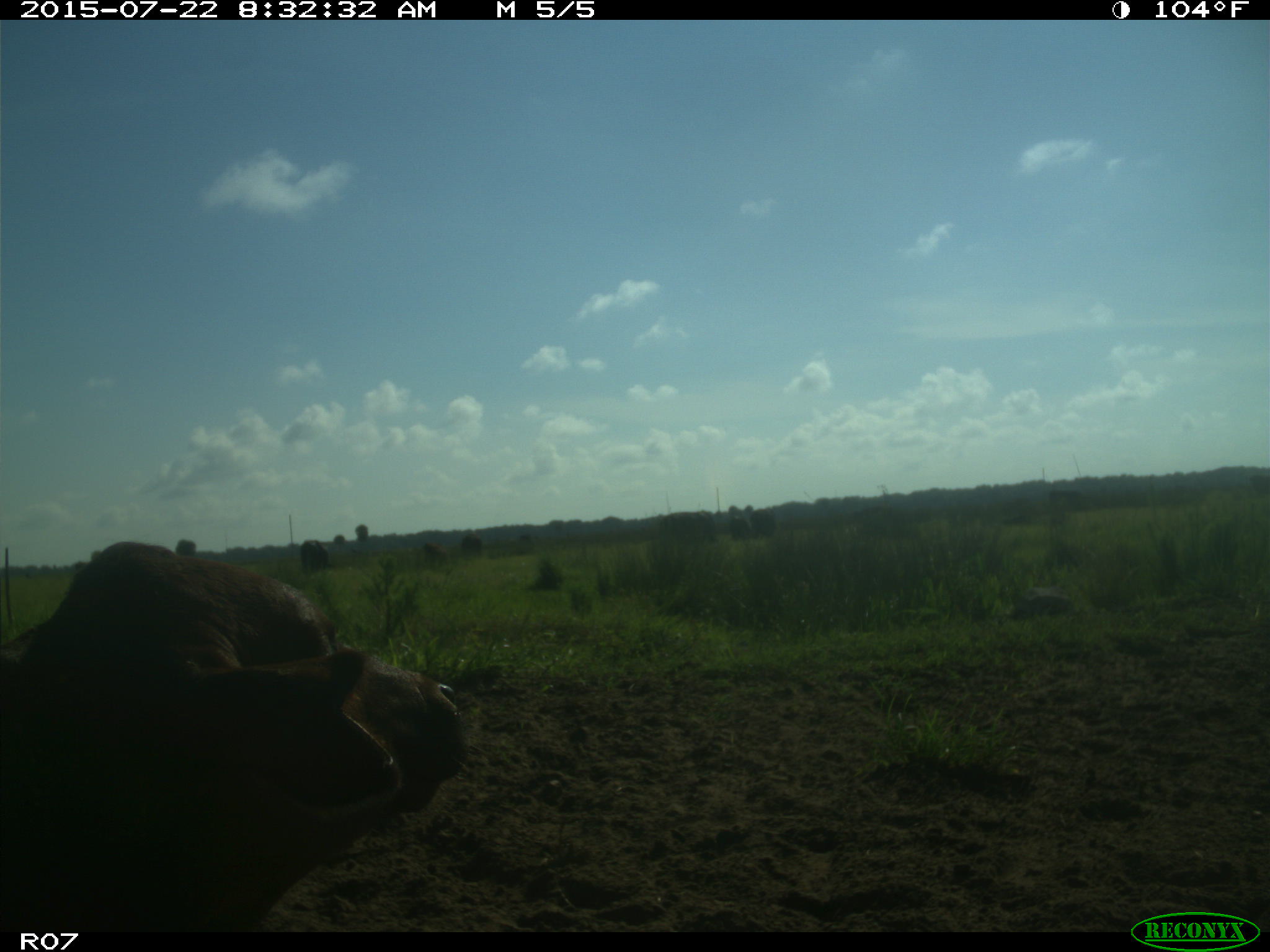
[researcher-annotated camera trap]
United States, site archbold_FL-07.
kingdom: Animalia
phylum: Chordata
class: Mammalia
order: Artiodactyla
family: Bovidae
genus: Bos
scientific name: Bos taurus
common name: domestic cow